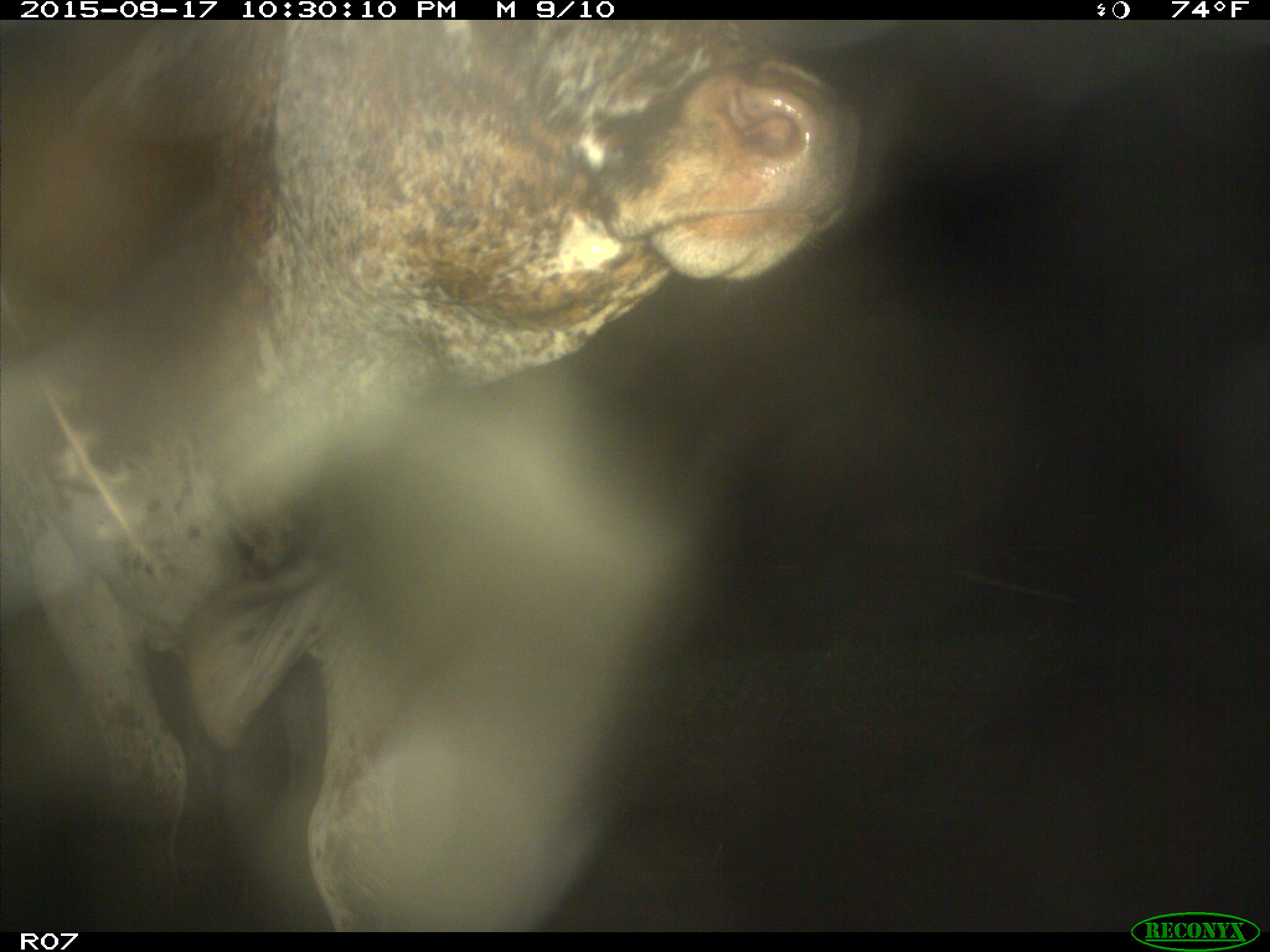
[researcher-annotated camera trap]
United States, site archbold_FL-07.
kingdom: Animalia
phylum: Chordata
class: Mammalia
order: Artiodactyla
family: Bovidae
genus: Bos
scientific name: Bos taurus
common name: domestic cow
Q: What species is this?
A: Bos taurus (domestic cow).